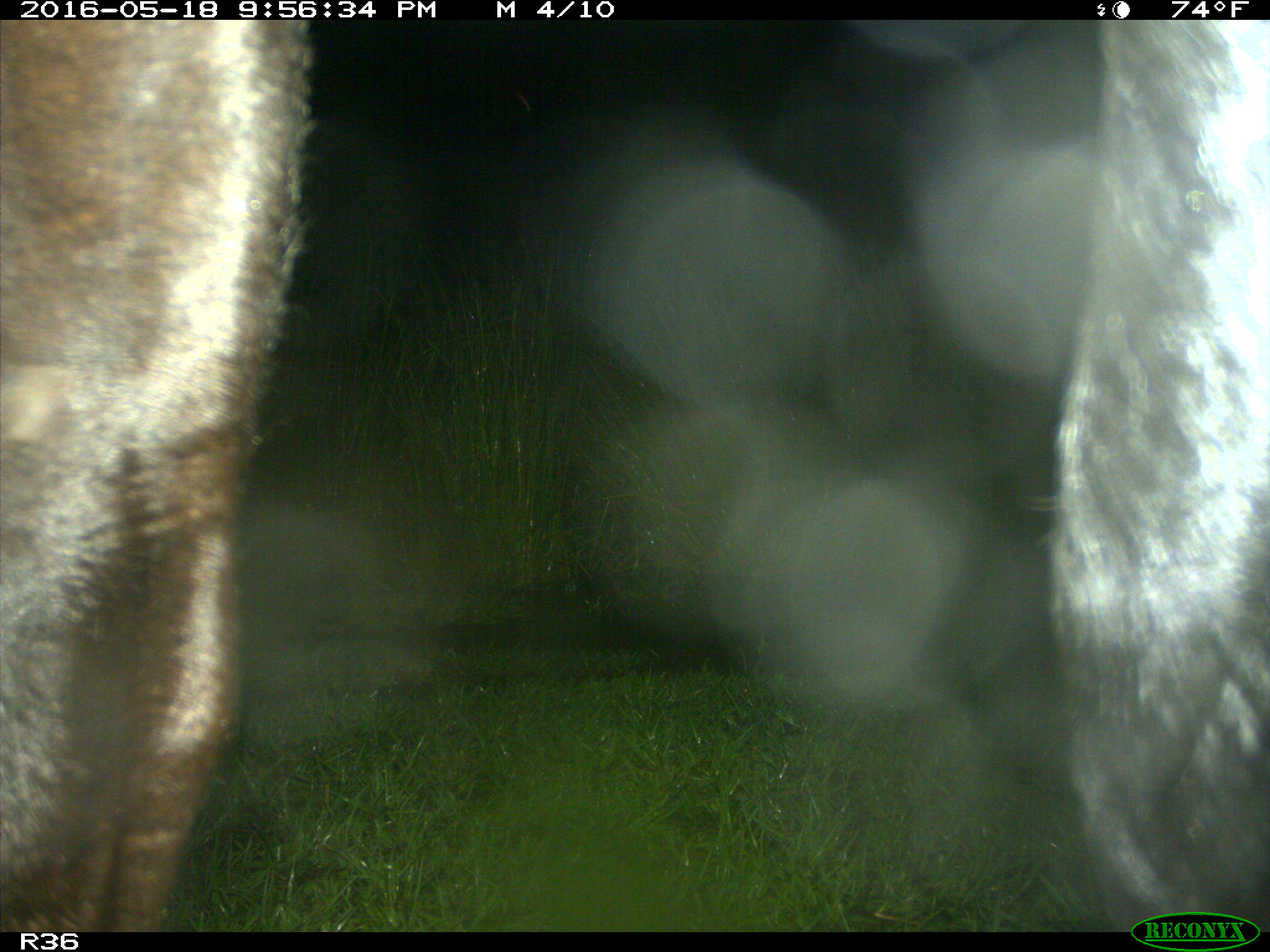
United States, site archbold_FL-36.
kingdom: Animalia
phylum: Chordata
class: Mammalia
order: Artiodactyla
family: Bovidae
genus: Bos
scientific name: Bos taurus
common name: domestic cow